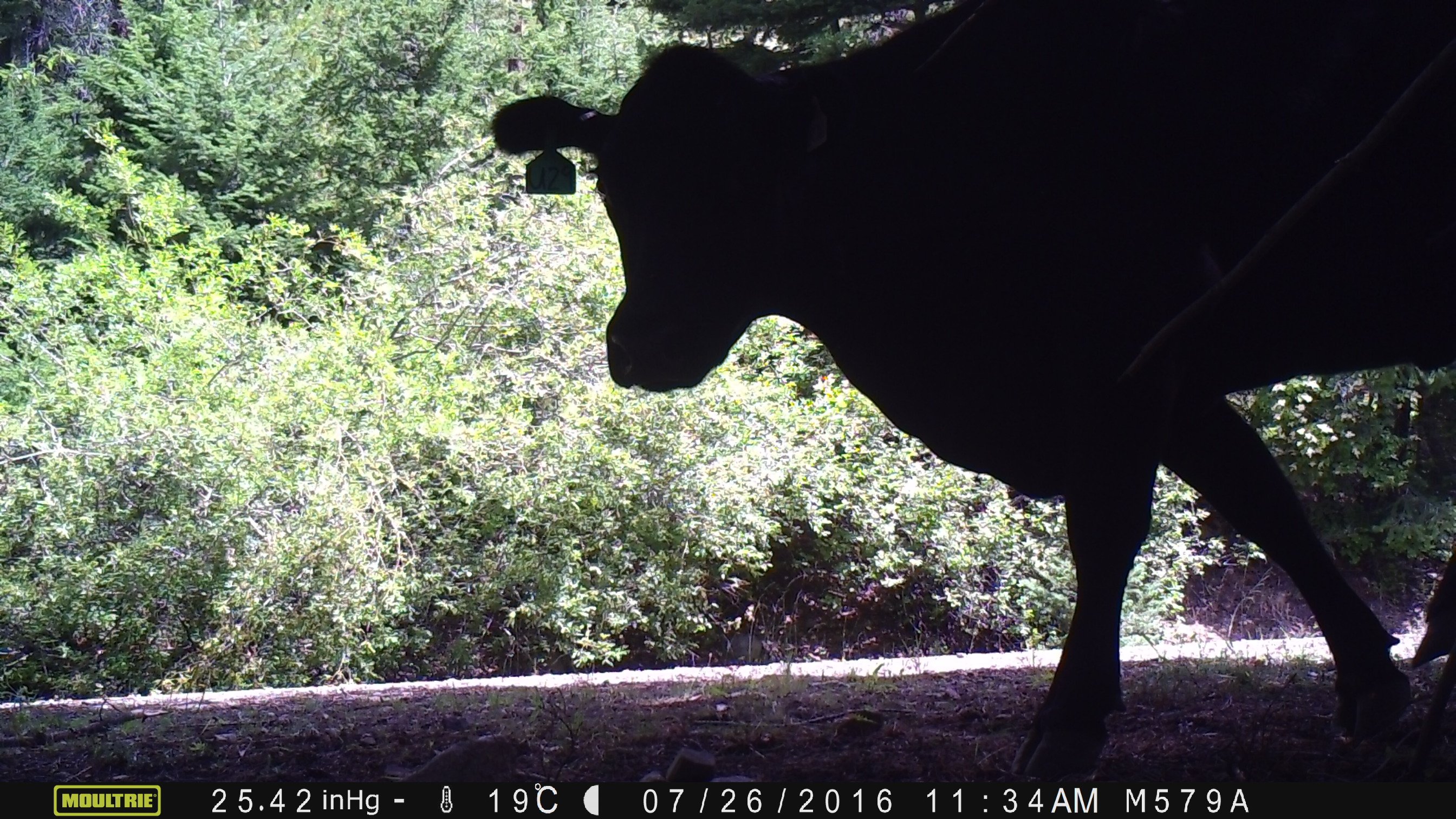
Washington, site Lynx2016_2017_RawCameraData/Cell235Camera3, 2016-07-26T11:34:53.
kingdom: Animalia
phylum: Chordata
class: Mammalia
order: Artiodactyla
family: Bovidae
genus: Bos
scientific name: Bos taurus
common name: domestic cattle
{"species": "domestic cattle (Bos taurus)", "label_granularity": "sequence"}